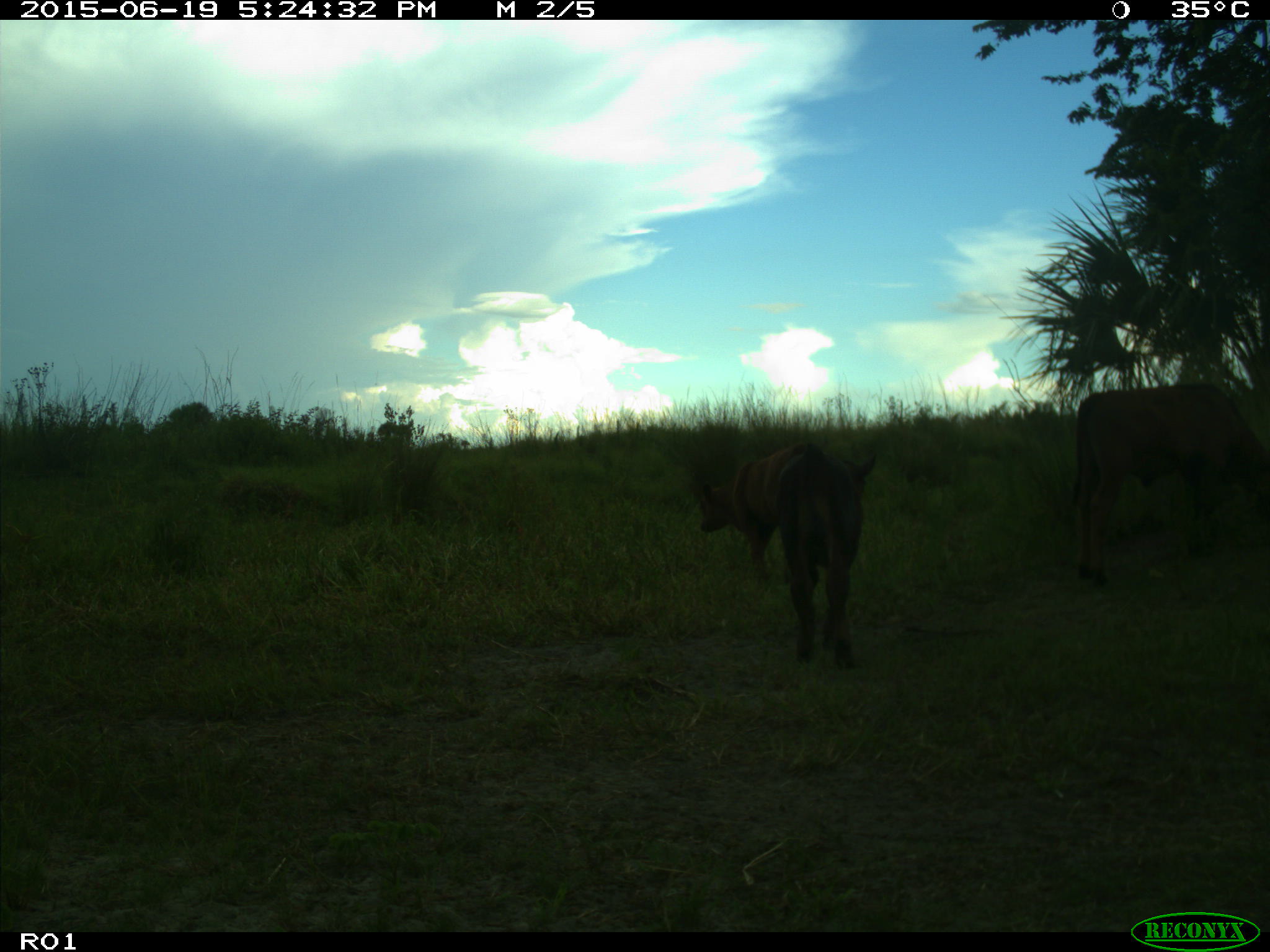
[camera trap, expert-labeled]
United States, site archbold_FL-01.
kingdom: Animalia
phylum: Chordata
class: Mammalia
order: Artiodactyla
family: Bovidae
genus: Bos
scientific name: Bos taurus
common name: domestic cow